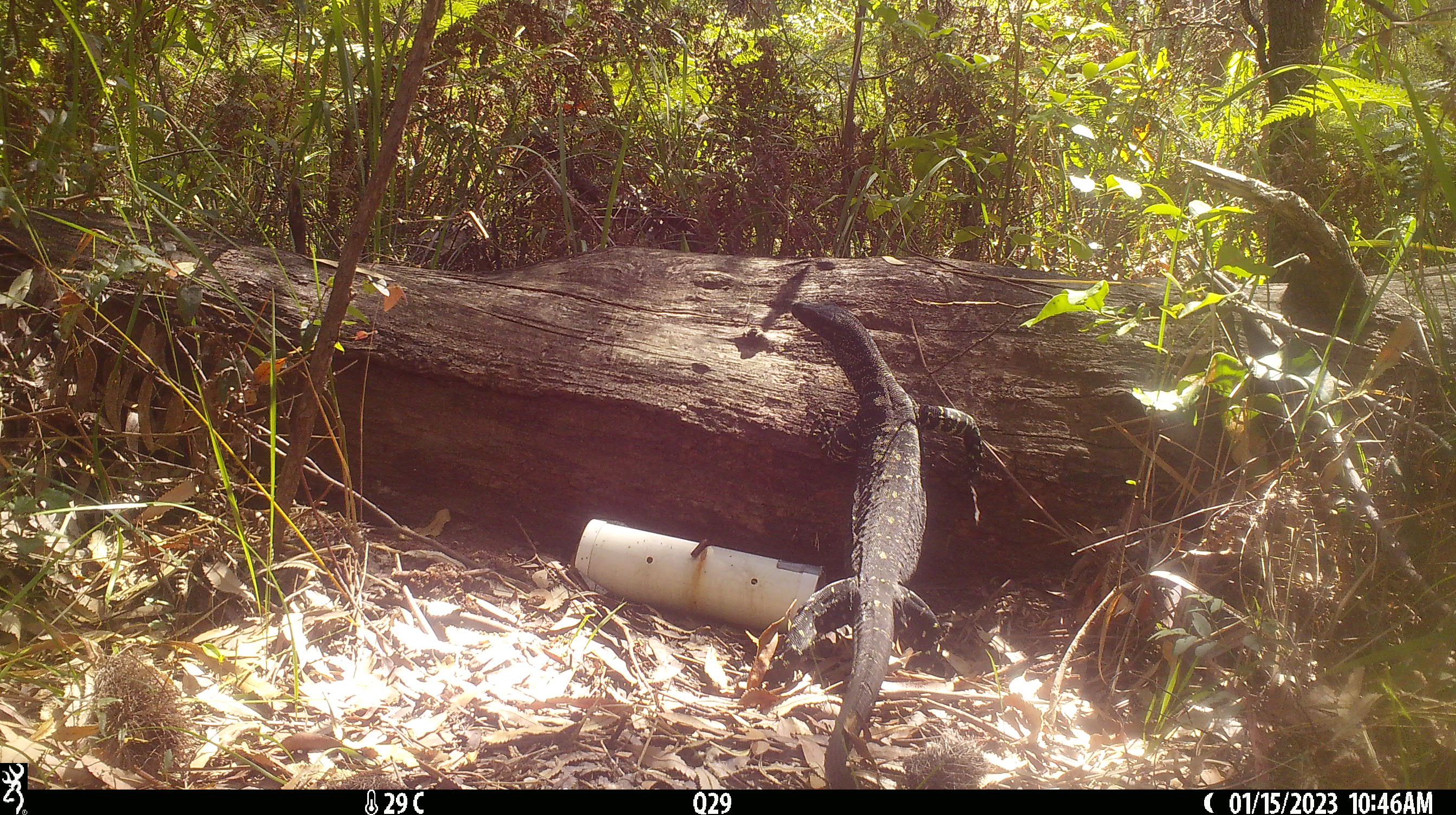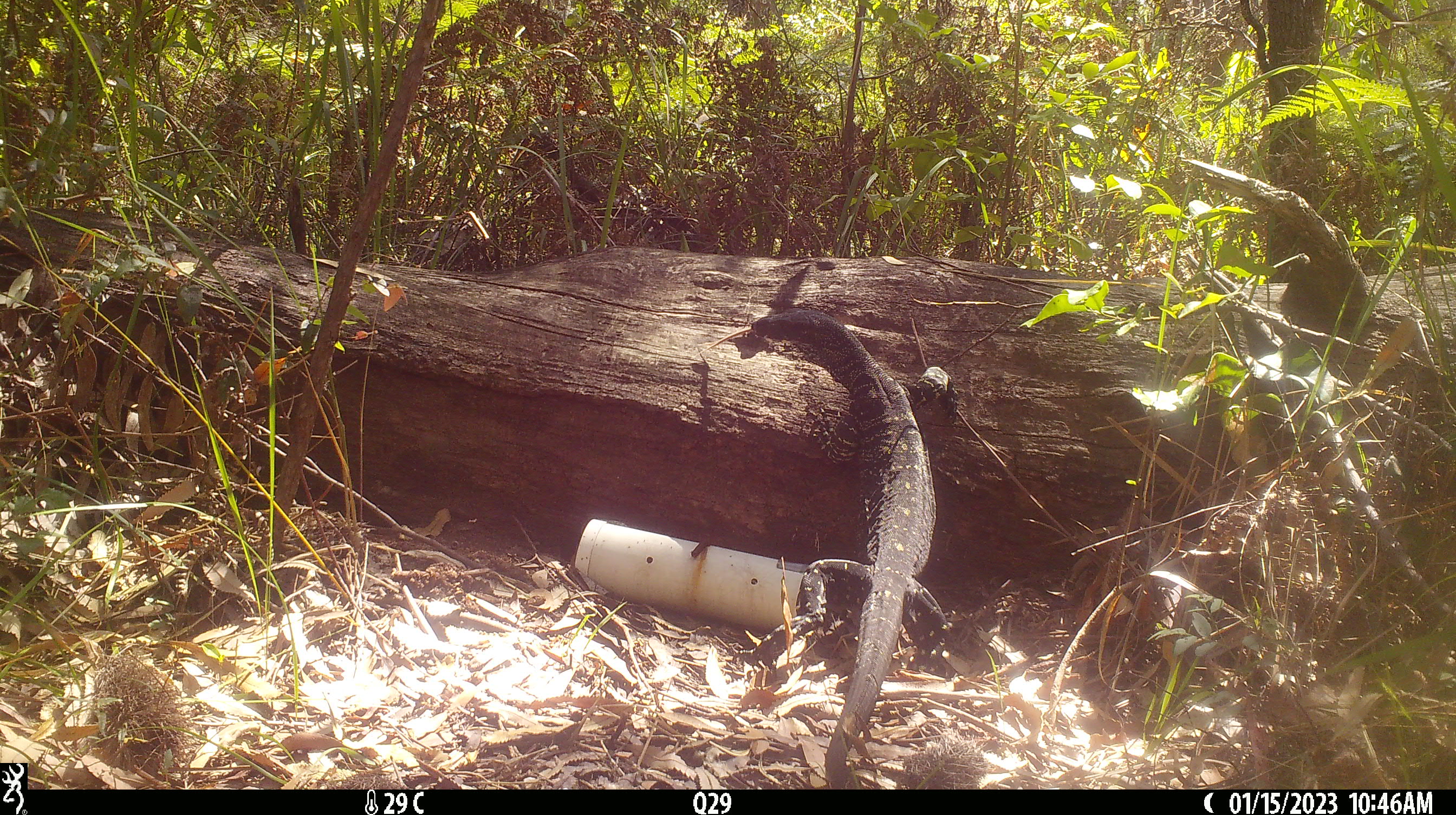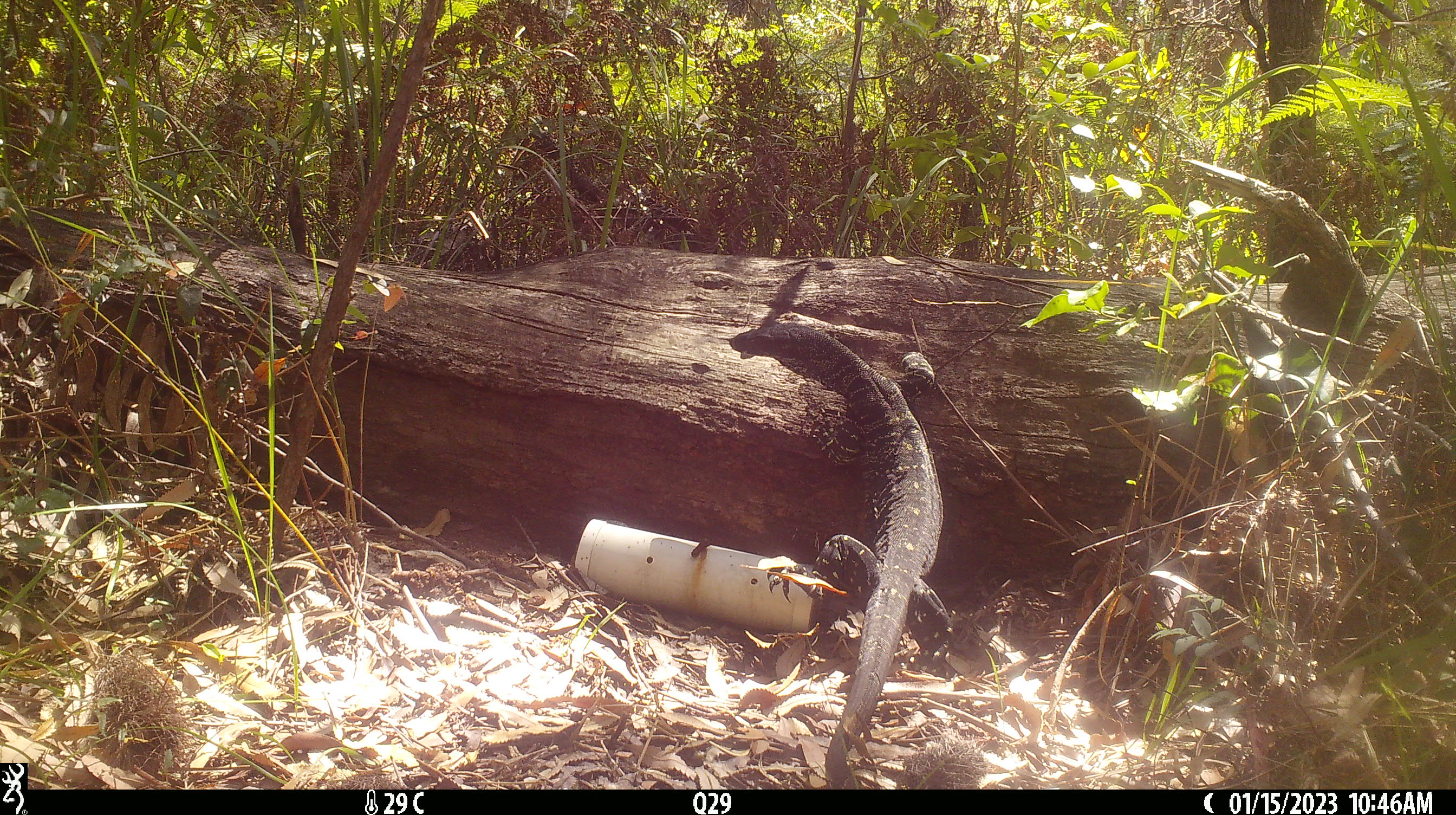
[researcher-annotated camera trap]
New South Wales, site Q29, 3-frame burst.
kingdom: Animalia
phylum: Chordata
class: Reptilia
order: Squamata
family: Varanidae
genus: Varanus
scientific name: Varanus varius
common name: lace monitor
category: goanna